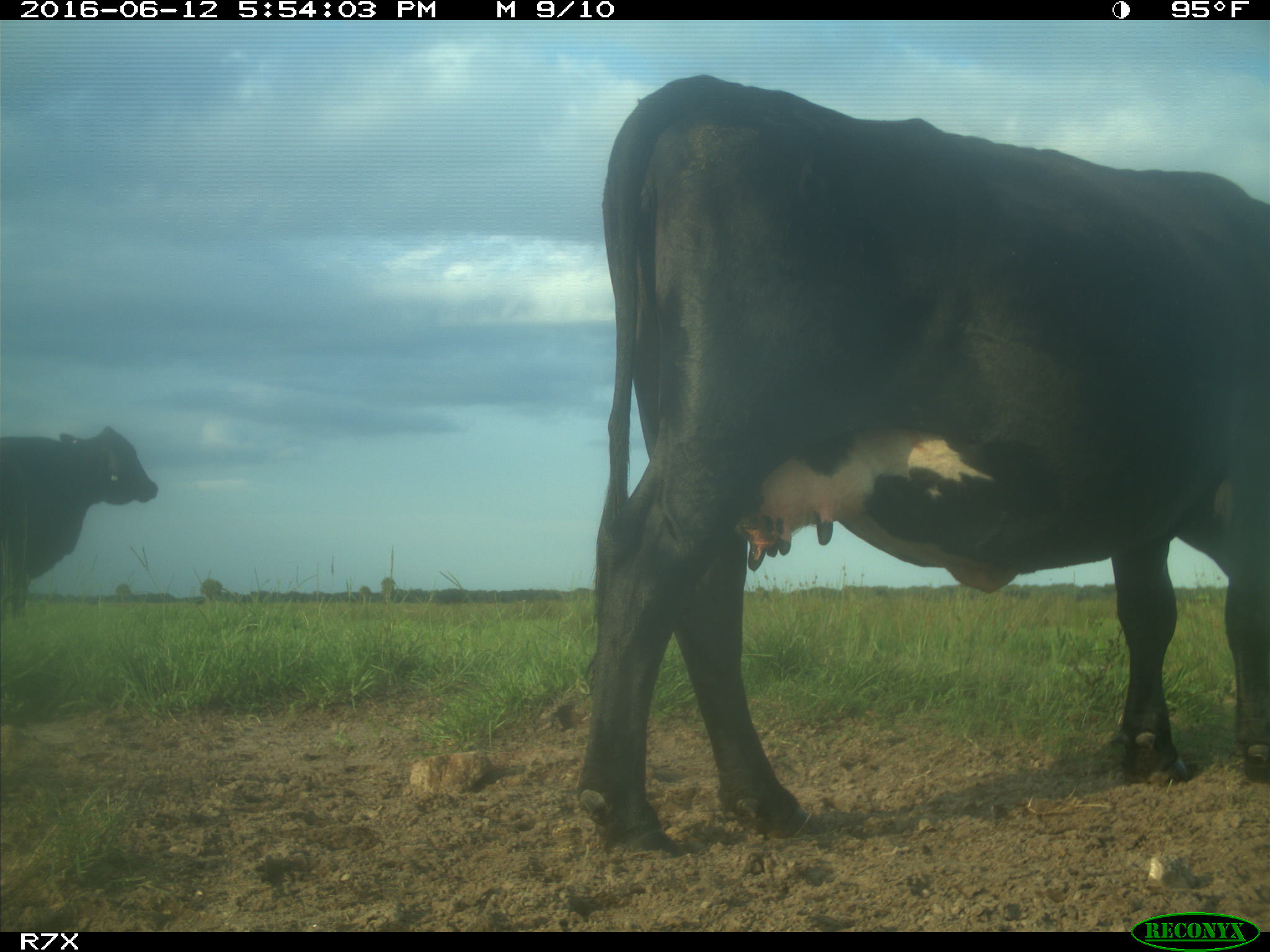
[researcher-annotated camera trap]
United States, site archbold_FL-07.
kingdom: Animalia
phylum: Chordata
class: Mammalia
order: Artiodactyla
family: Bovidae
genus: Bos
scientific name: Bos taurus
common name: domestic cow